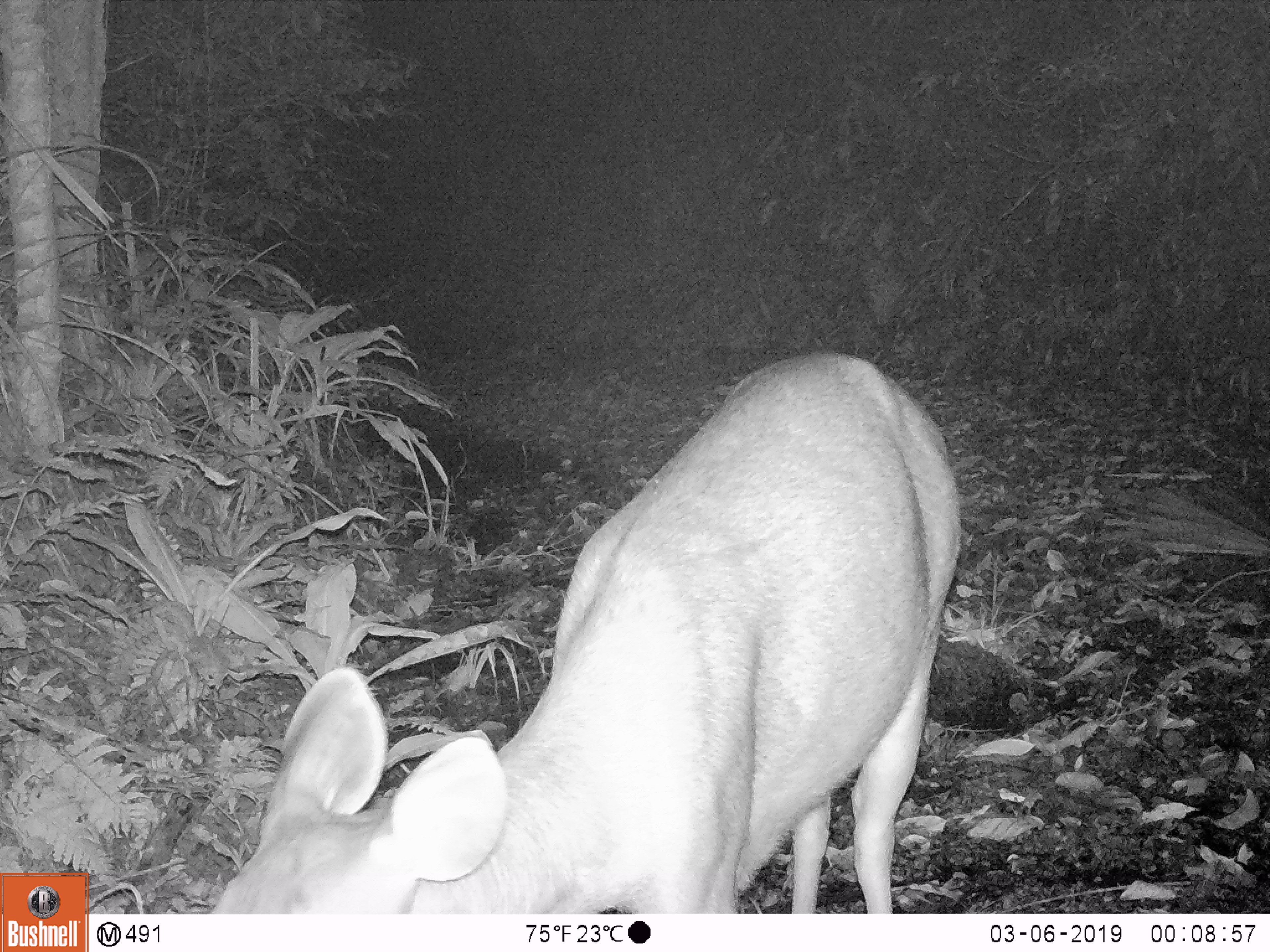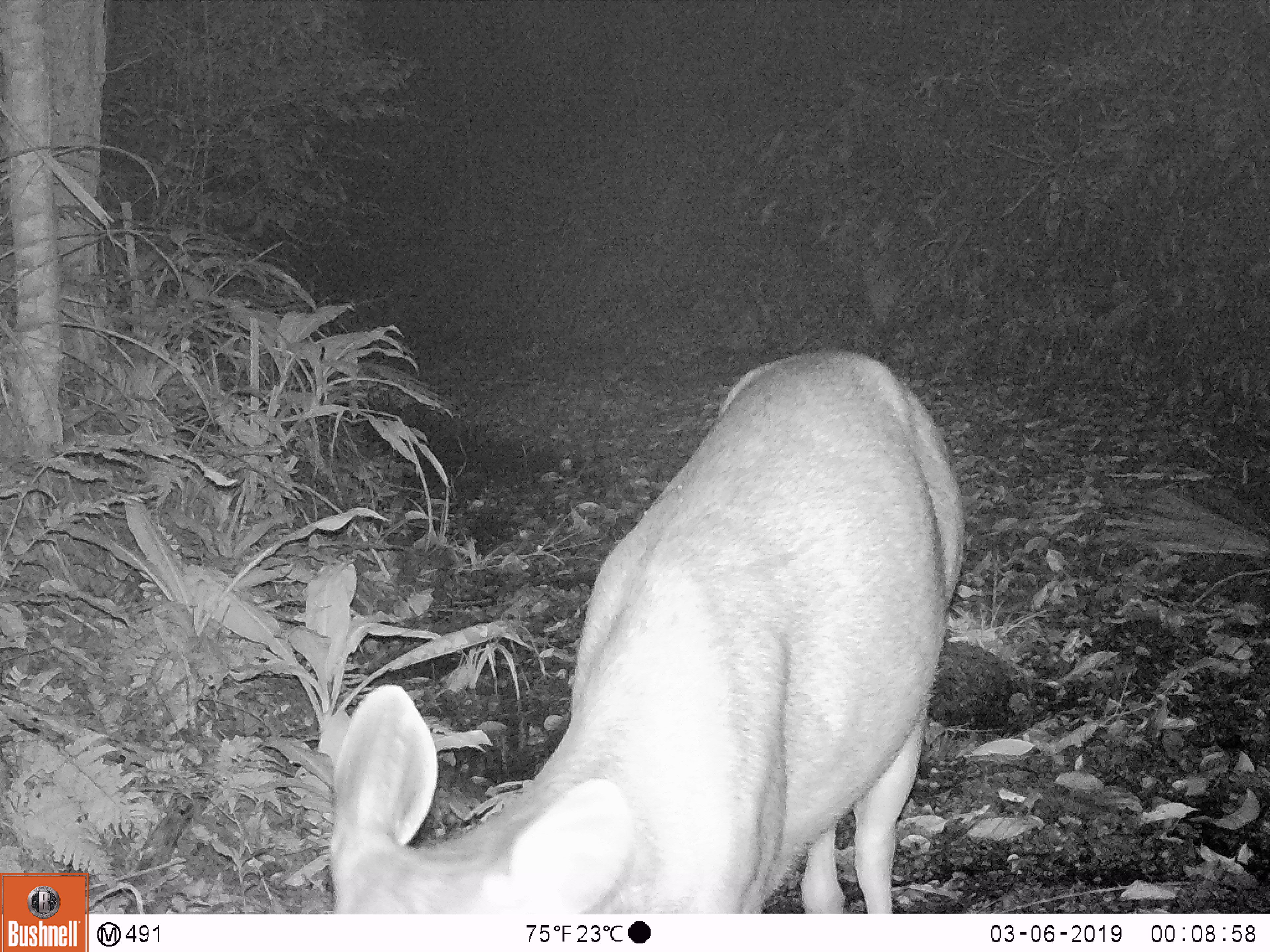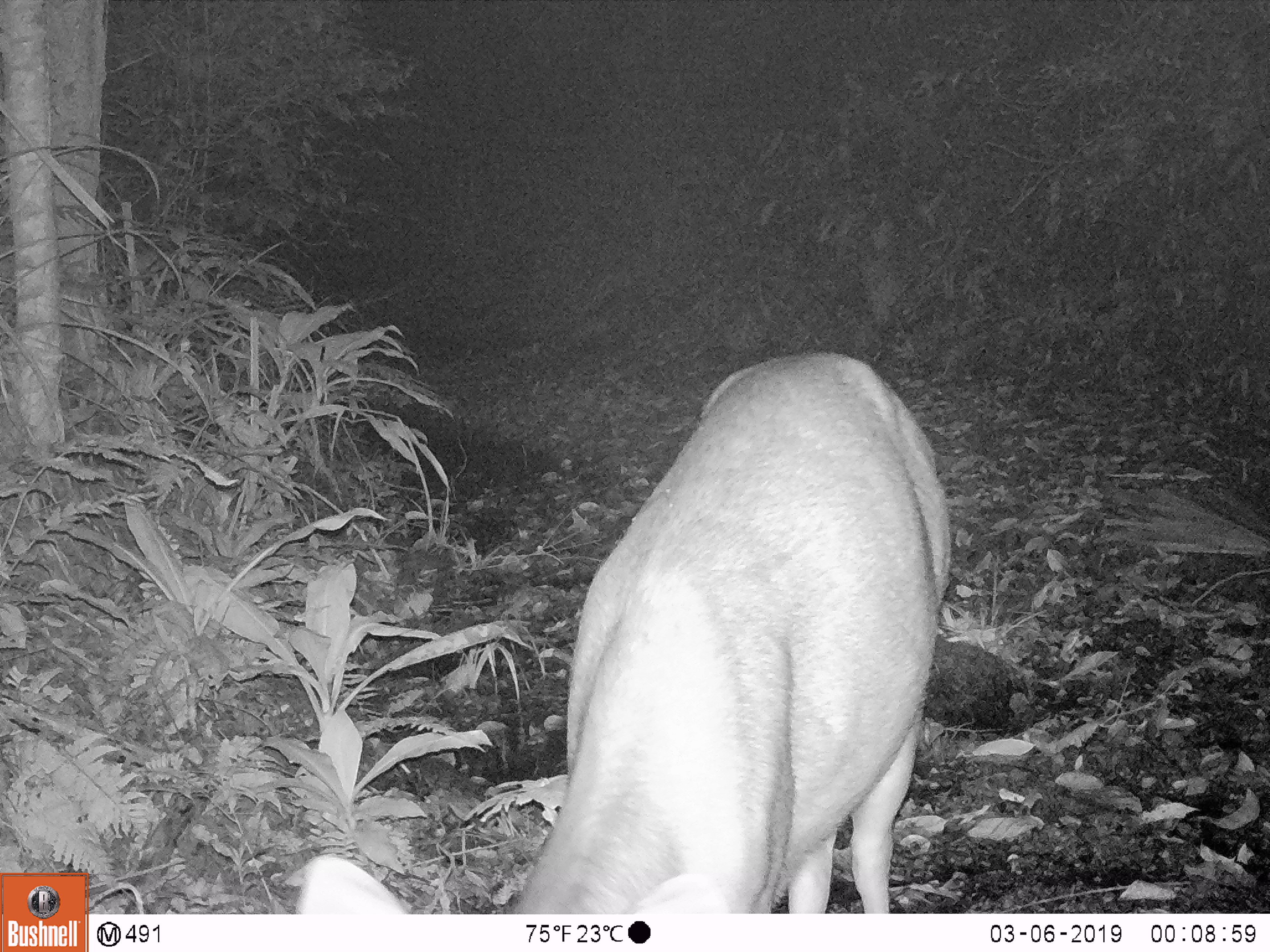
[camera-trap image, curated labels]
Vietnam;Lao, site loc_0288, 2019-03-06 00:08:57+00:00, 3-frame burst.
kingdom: Animalia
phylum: Chordata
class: Mammalia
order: Artiodactyla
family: Cervidae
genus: Rusa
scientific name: Rusa unicolor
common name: sambar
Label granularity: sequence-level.